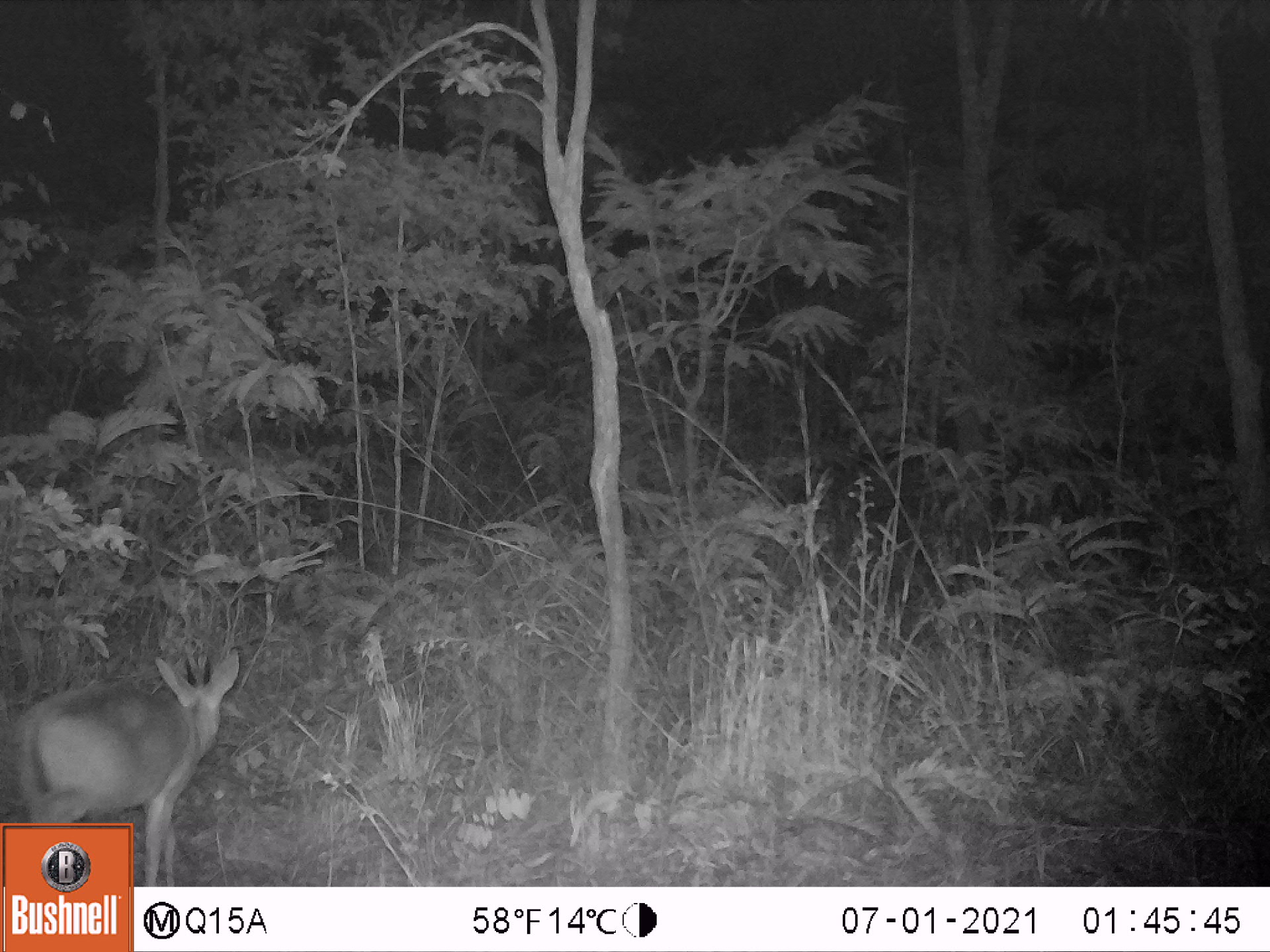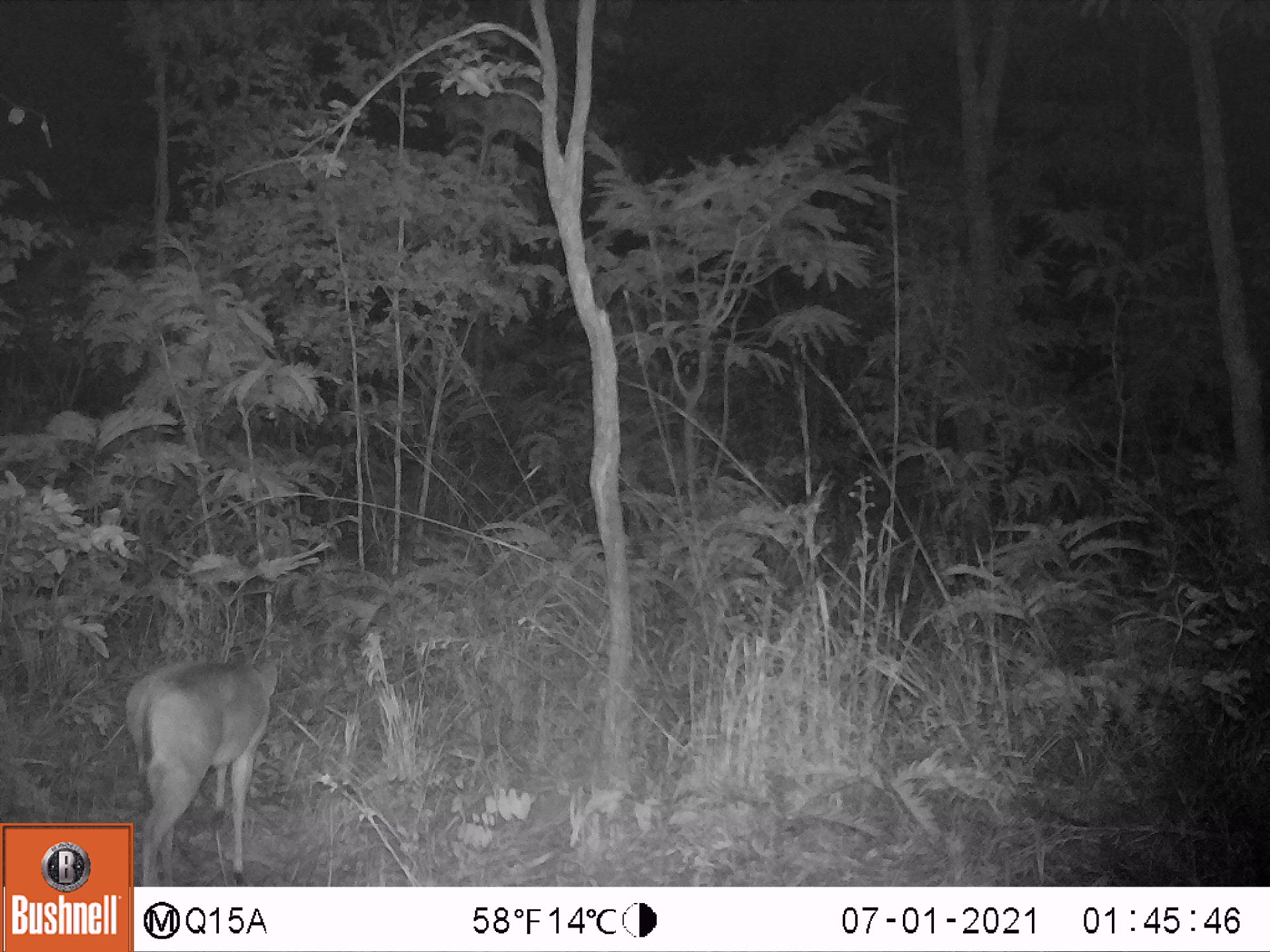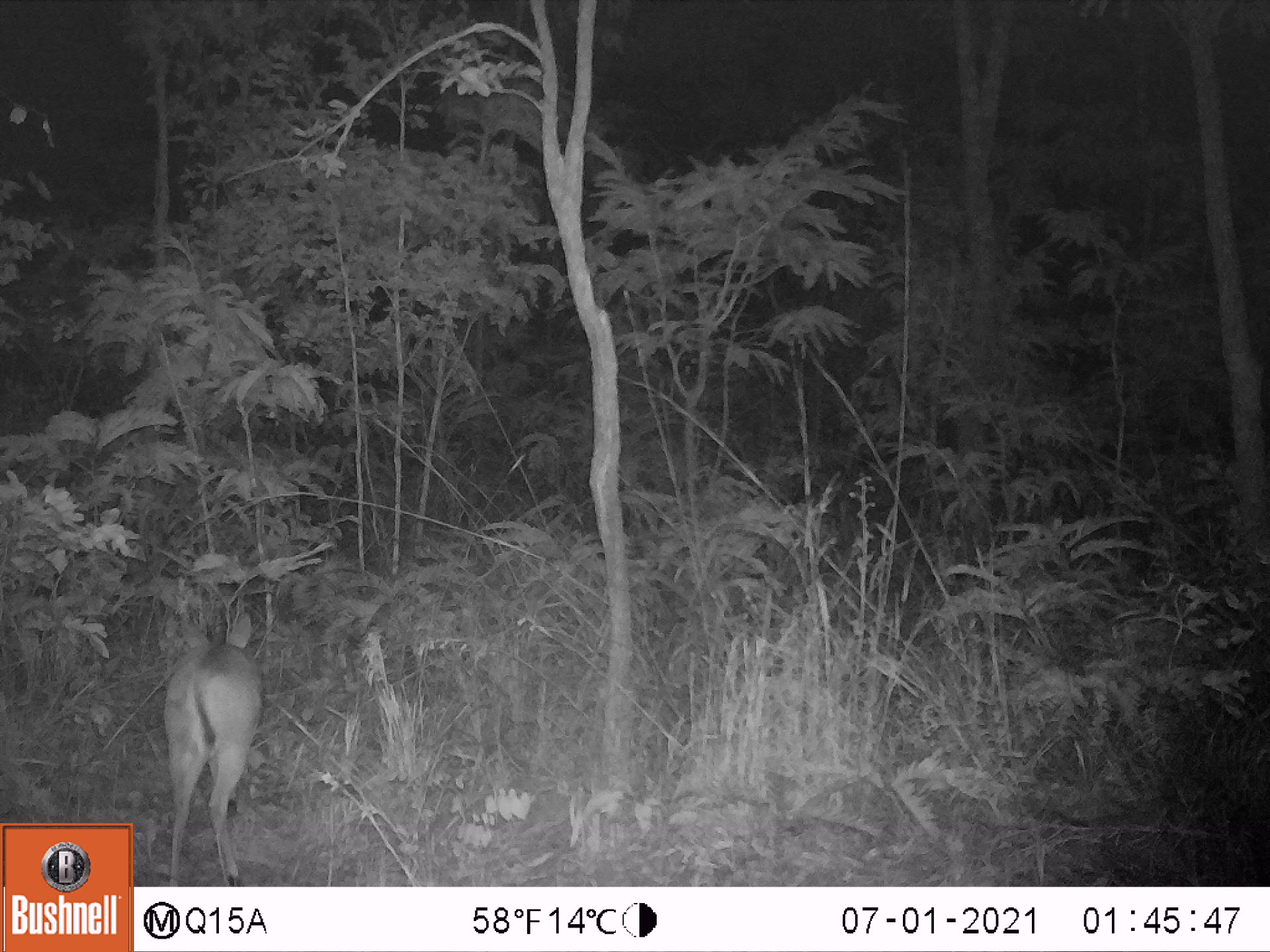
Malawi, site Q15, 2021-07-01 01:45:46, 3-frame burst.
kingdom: Animalia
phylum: Chordata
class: Mammalia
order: Artiodactyla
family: Bovidae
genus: Sylvicapra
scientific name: Sylvicapra grimmia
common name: common duiker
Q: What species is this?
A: Common duiker (Sylvicapra grimmia).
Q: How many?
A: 1.